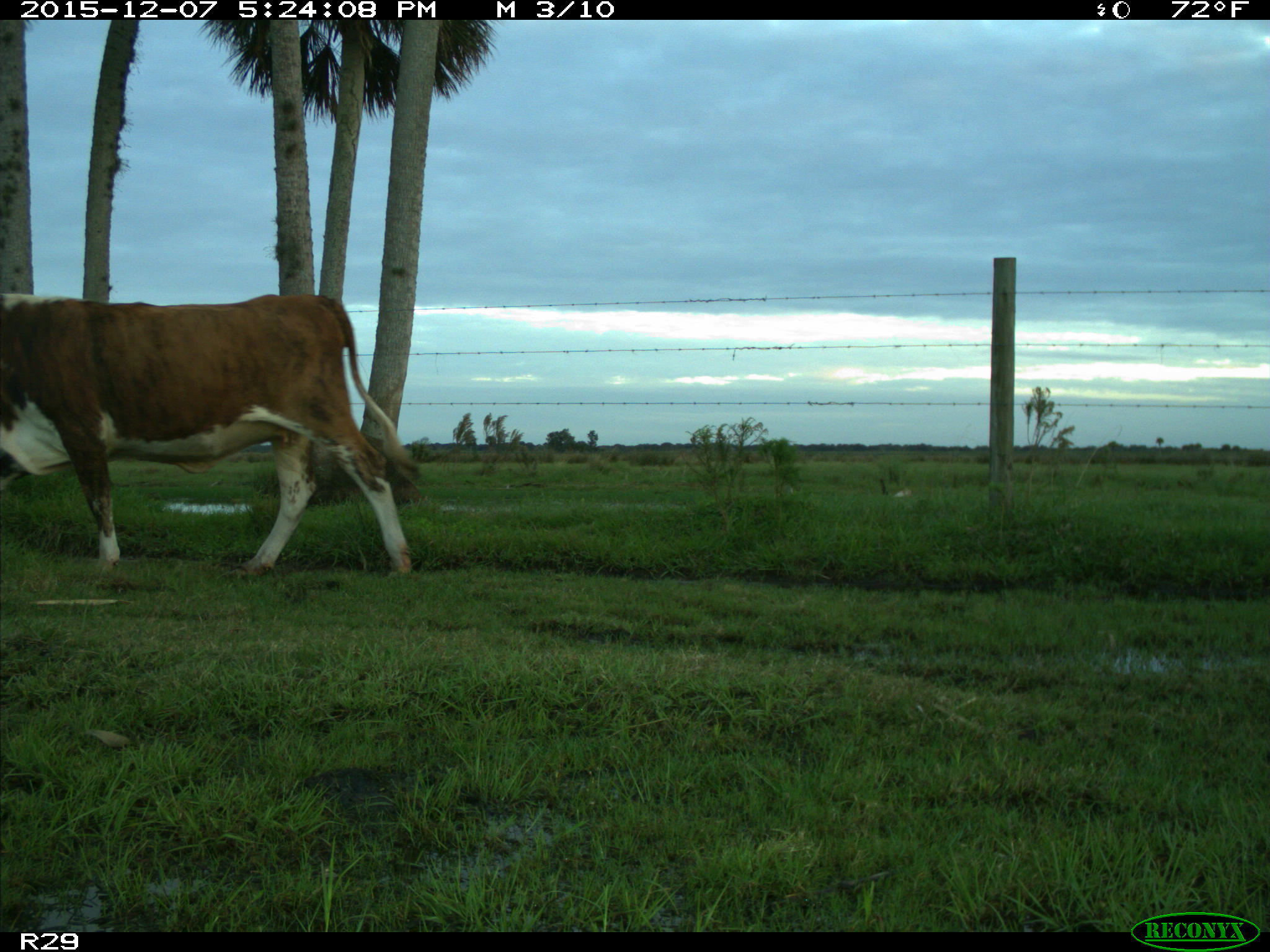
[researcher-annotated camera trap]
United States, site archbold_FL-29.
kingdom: Animalia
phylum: Chordata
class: Mammalia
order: Artiodactyla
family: Bovidae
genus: Bos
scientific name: Bos taurus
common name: domestic cow